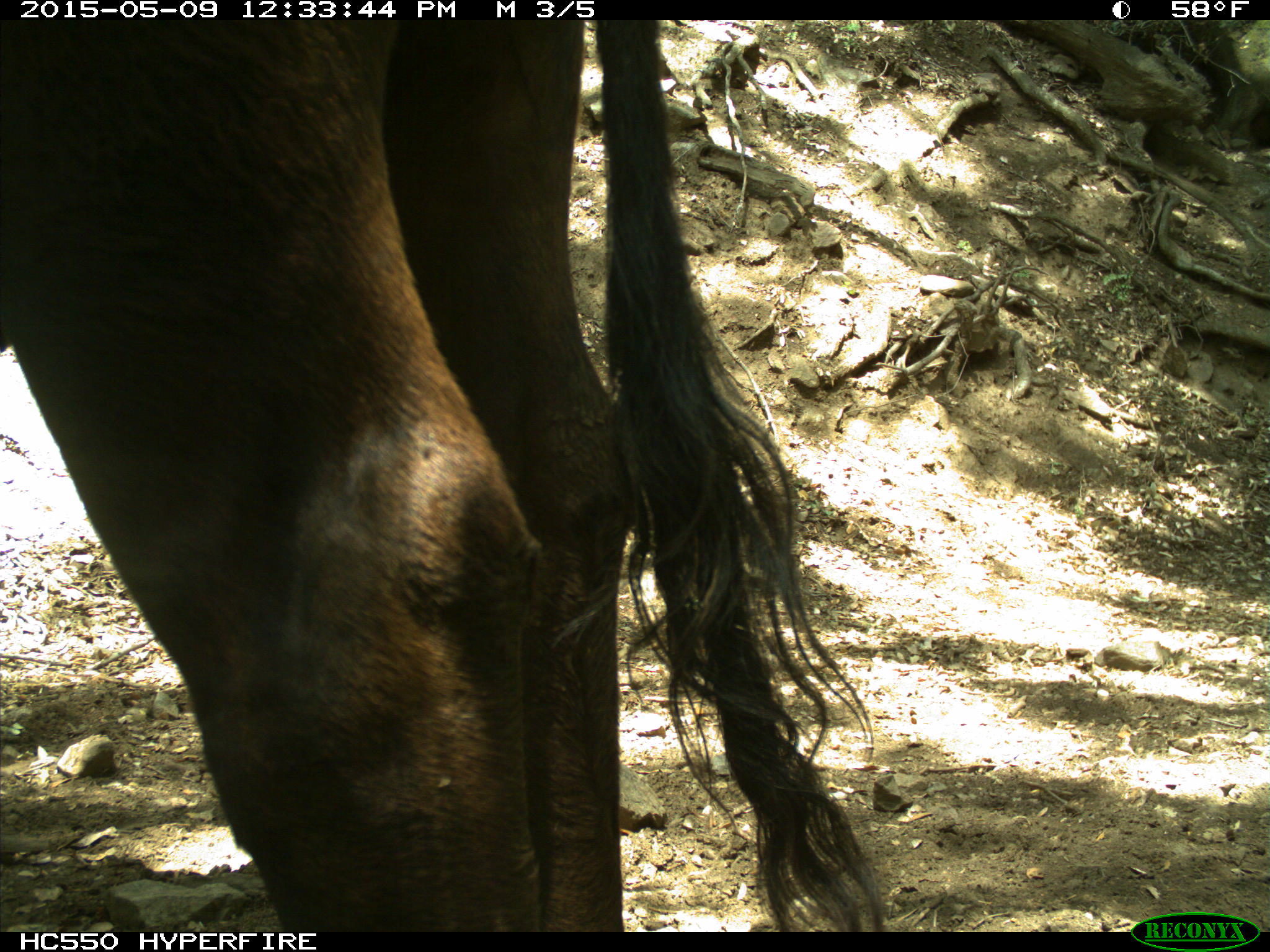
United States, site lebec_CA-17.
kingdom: Animalia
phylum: Chordata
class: Mammalia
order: Artiodactyla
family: Bovidae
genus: Bos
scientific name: Bos taurus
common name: domestic cow